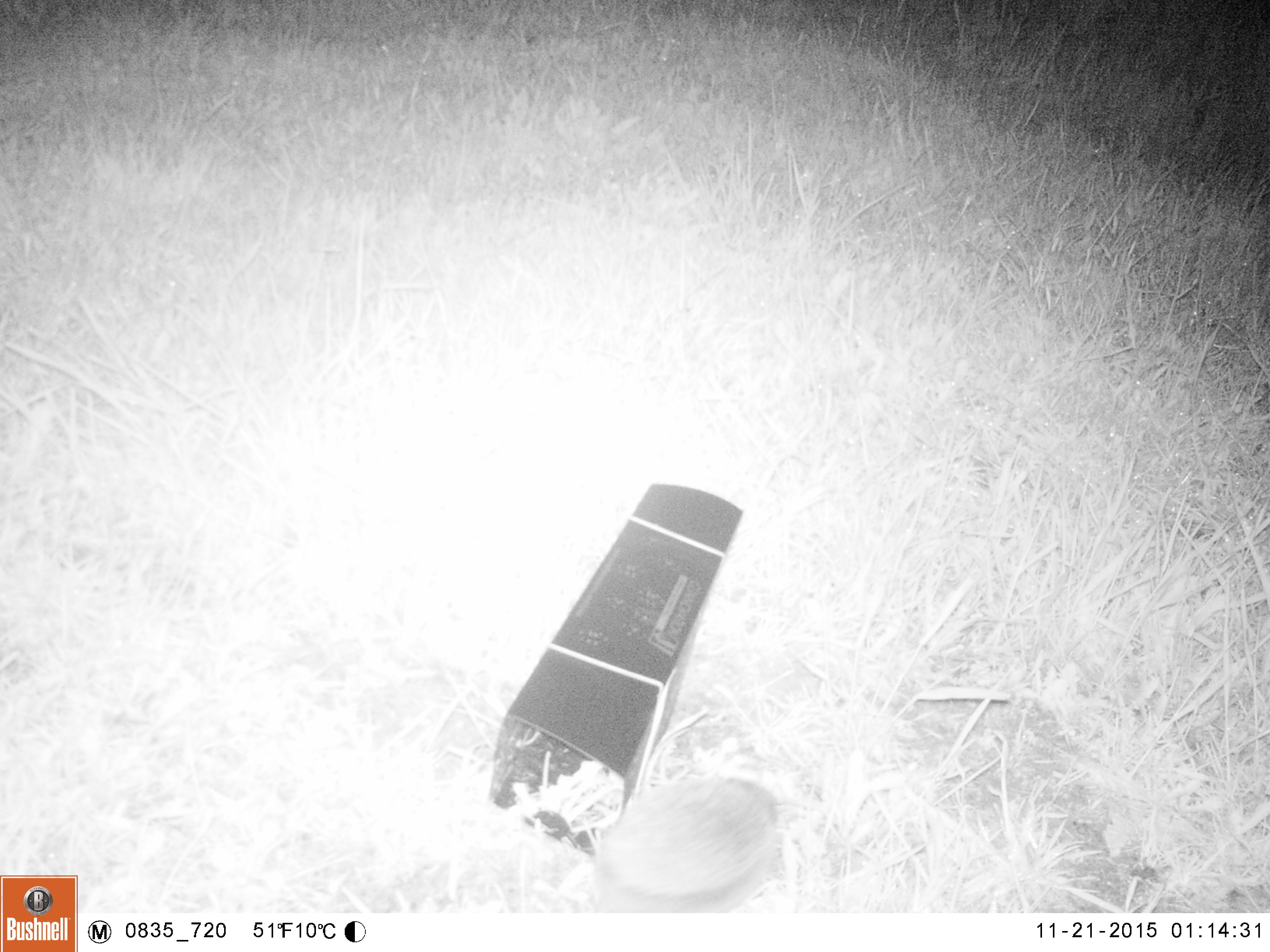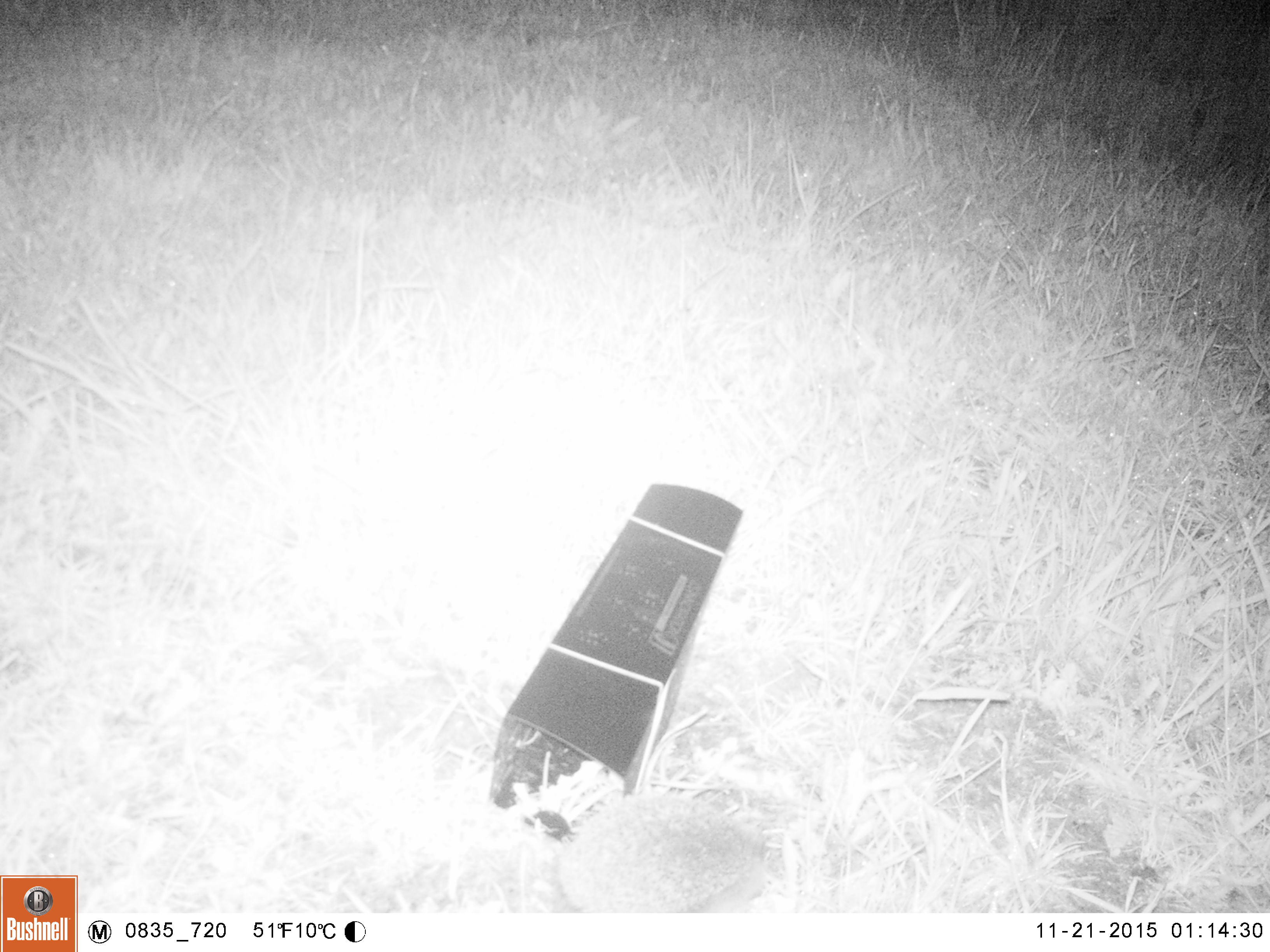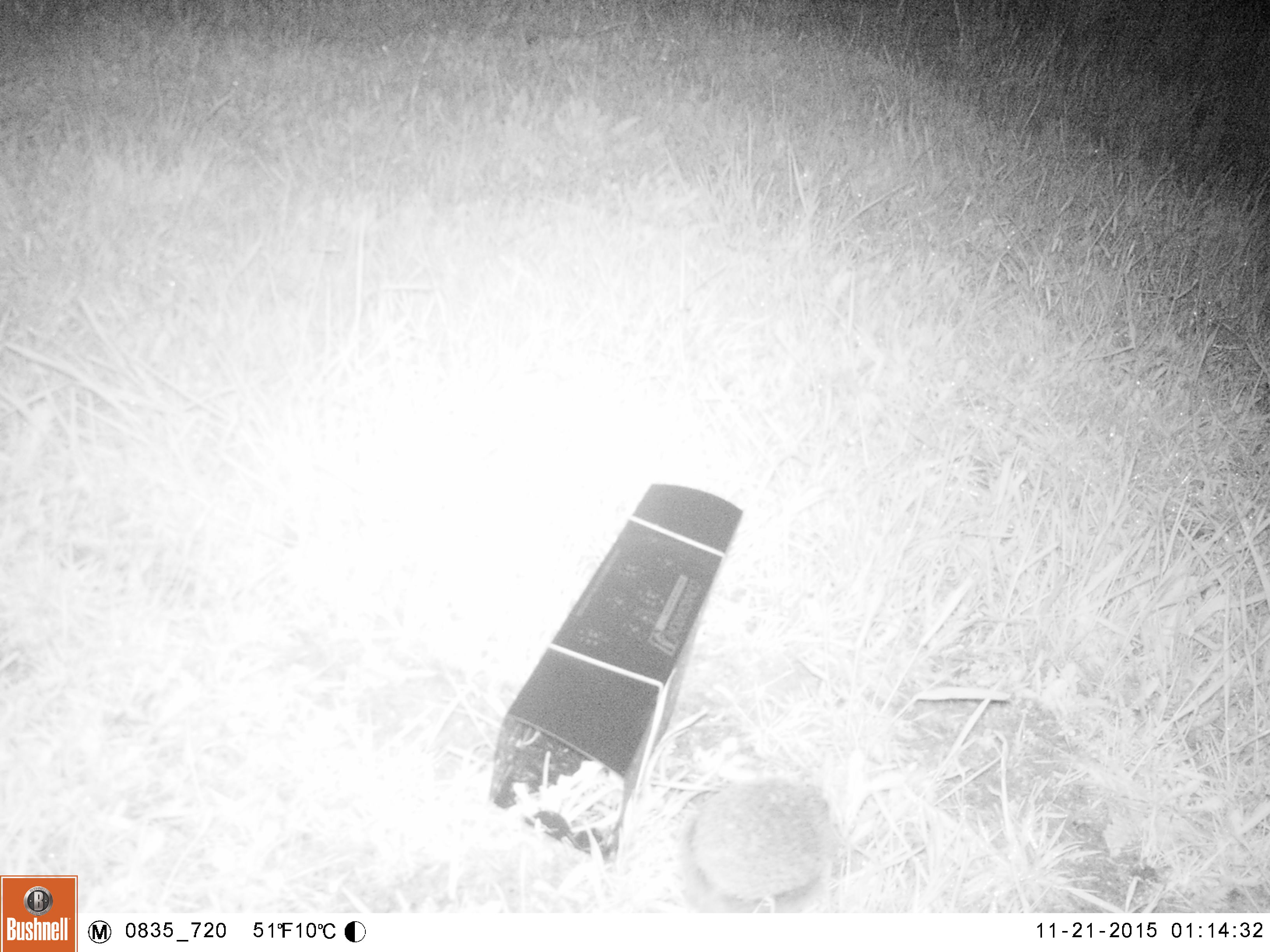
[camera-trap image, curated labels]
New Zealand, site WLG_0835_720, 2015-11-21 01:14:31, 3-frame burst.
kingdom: Animalia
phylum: Chordata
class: Mammalia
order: Eulipotyphla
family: Erinaceidae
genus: Erinaceus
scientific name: Erinaceus europaeus europaeus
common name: european hedgehog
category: hedgehog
Hedgehog (european hedgehog) (Erinaceus europaeus europaeus).